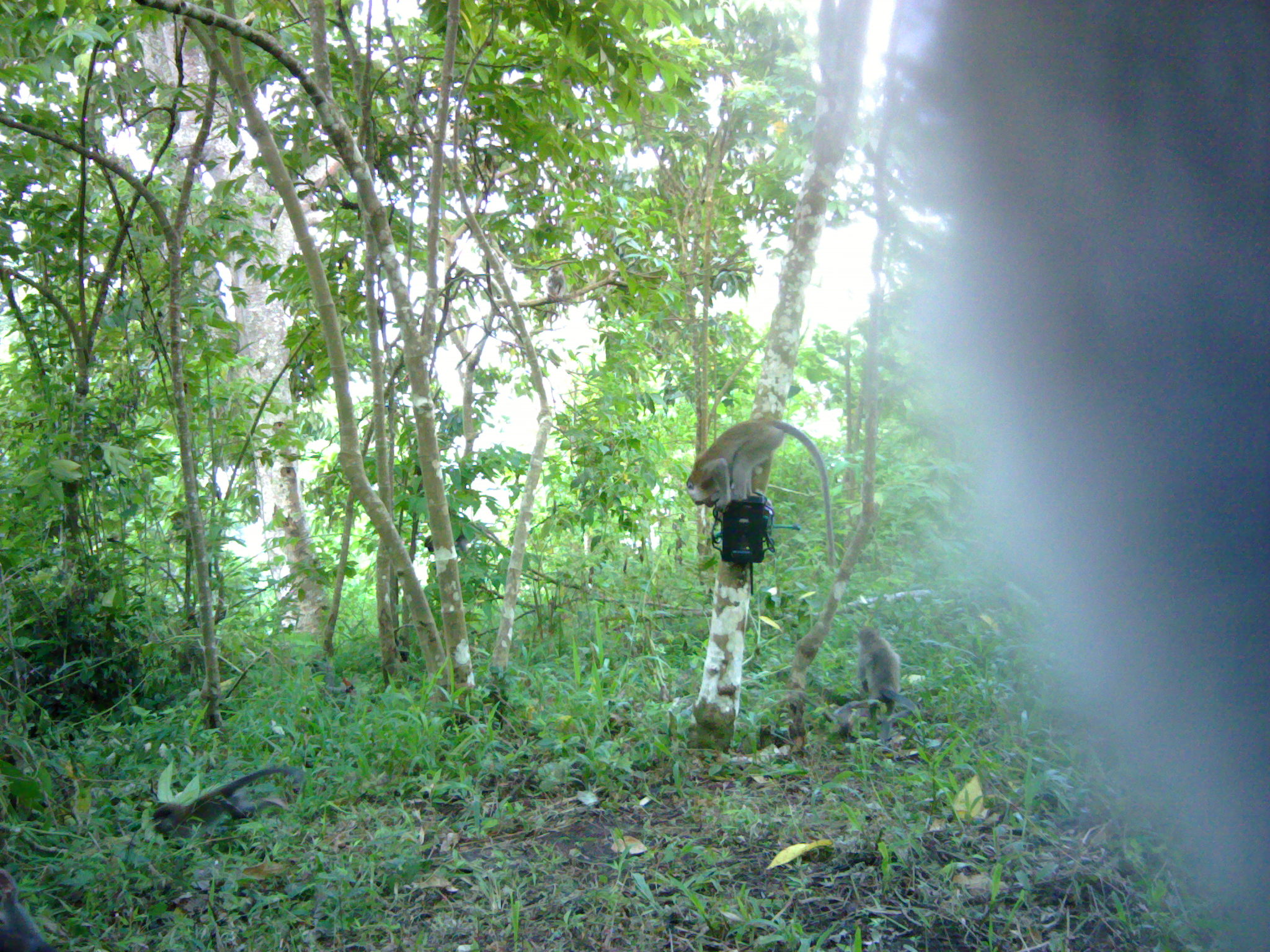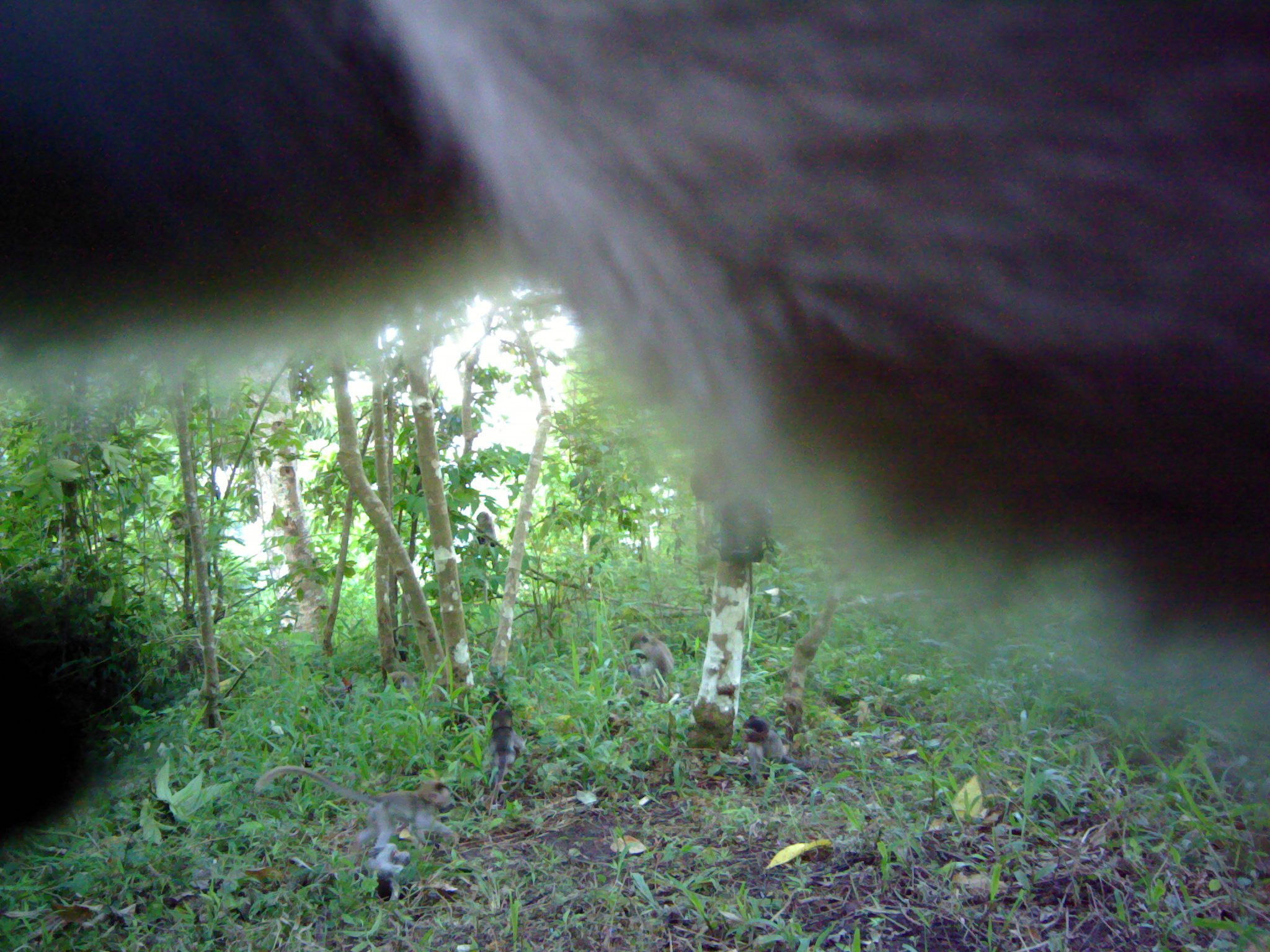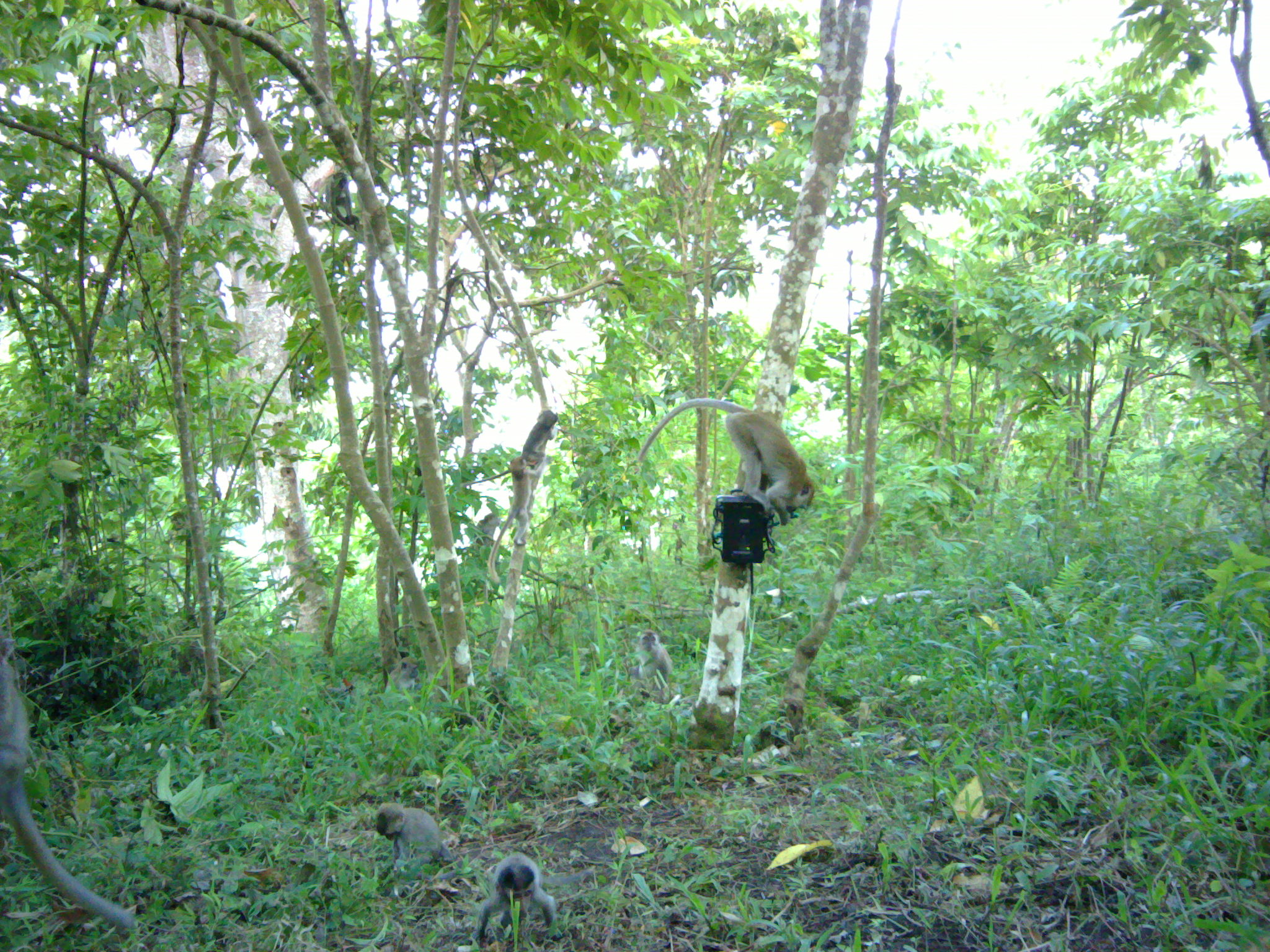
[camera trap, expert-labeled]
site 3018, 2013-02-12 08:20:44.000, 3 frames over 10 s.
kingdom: Animalia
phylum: Chordata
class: Mammalia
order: Primates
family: Cercopithecidae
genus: Macaca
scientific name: Macaca fascicularis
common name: crab-eating macaque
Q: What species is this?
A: Macaca fascicularis (crab-eating macaque).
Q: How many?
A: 5.